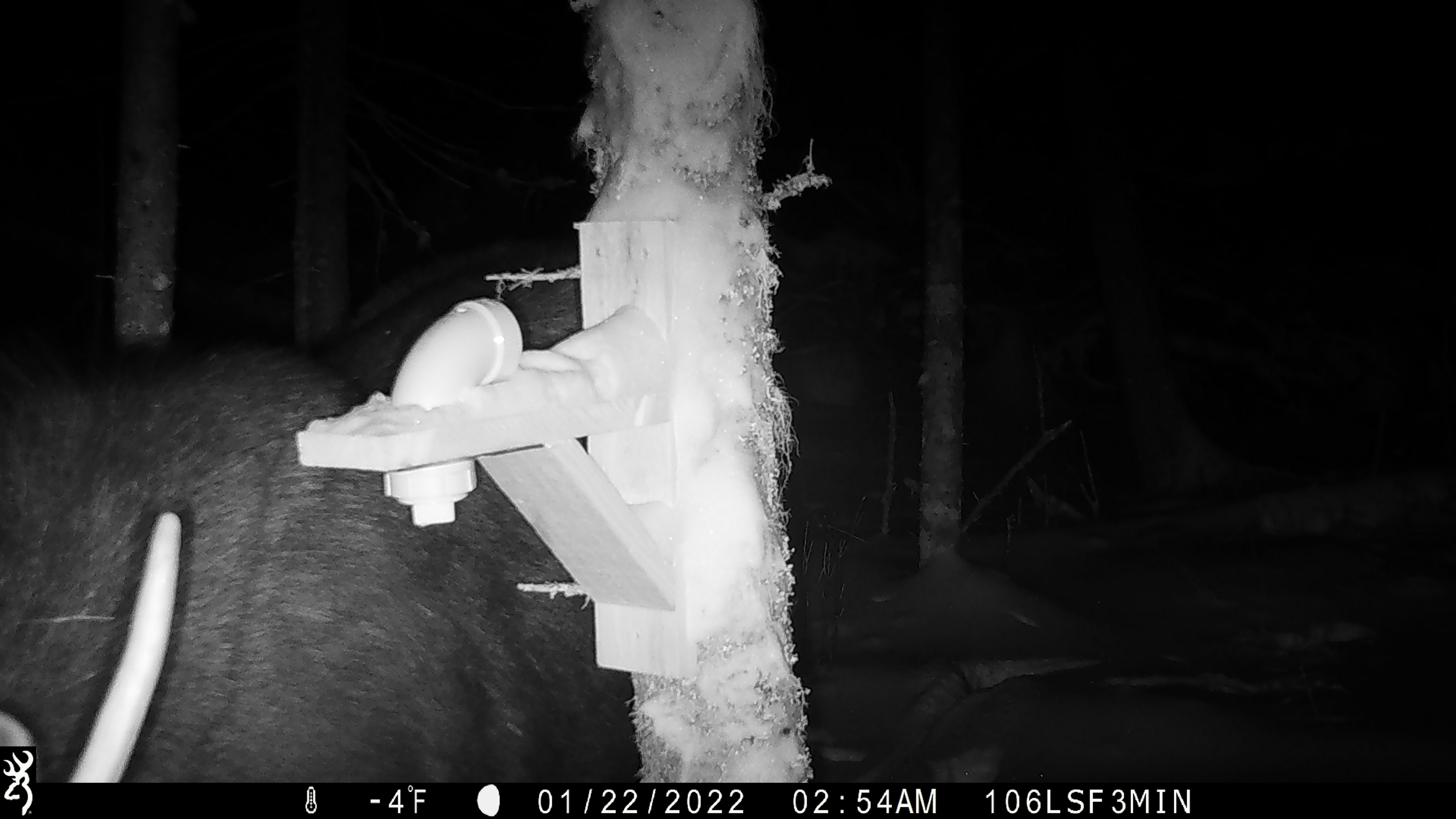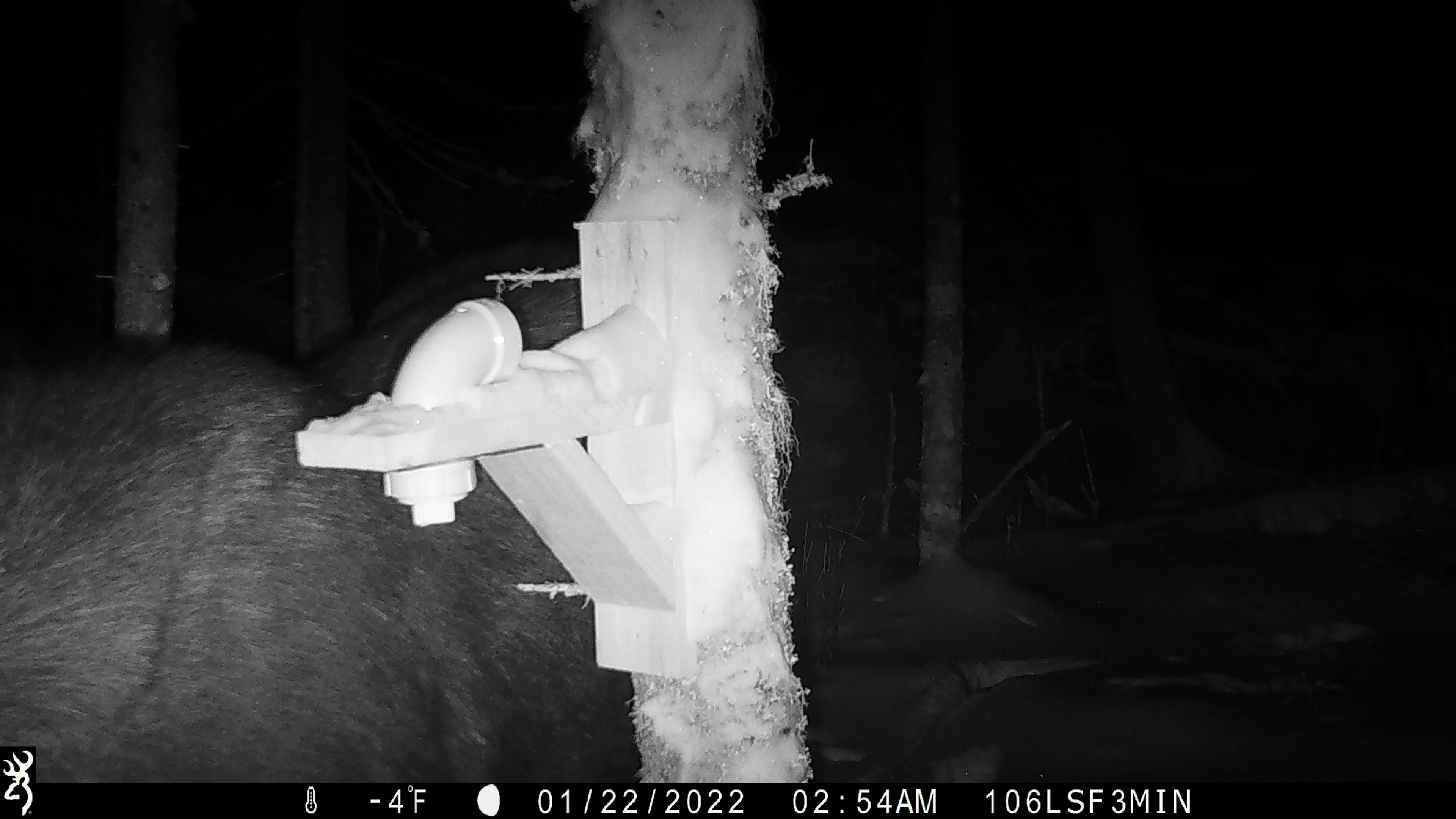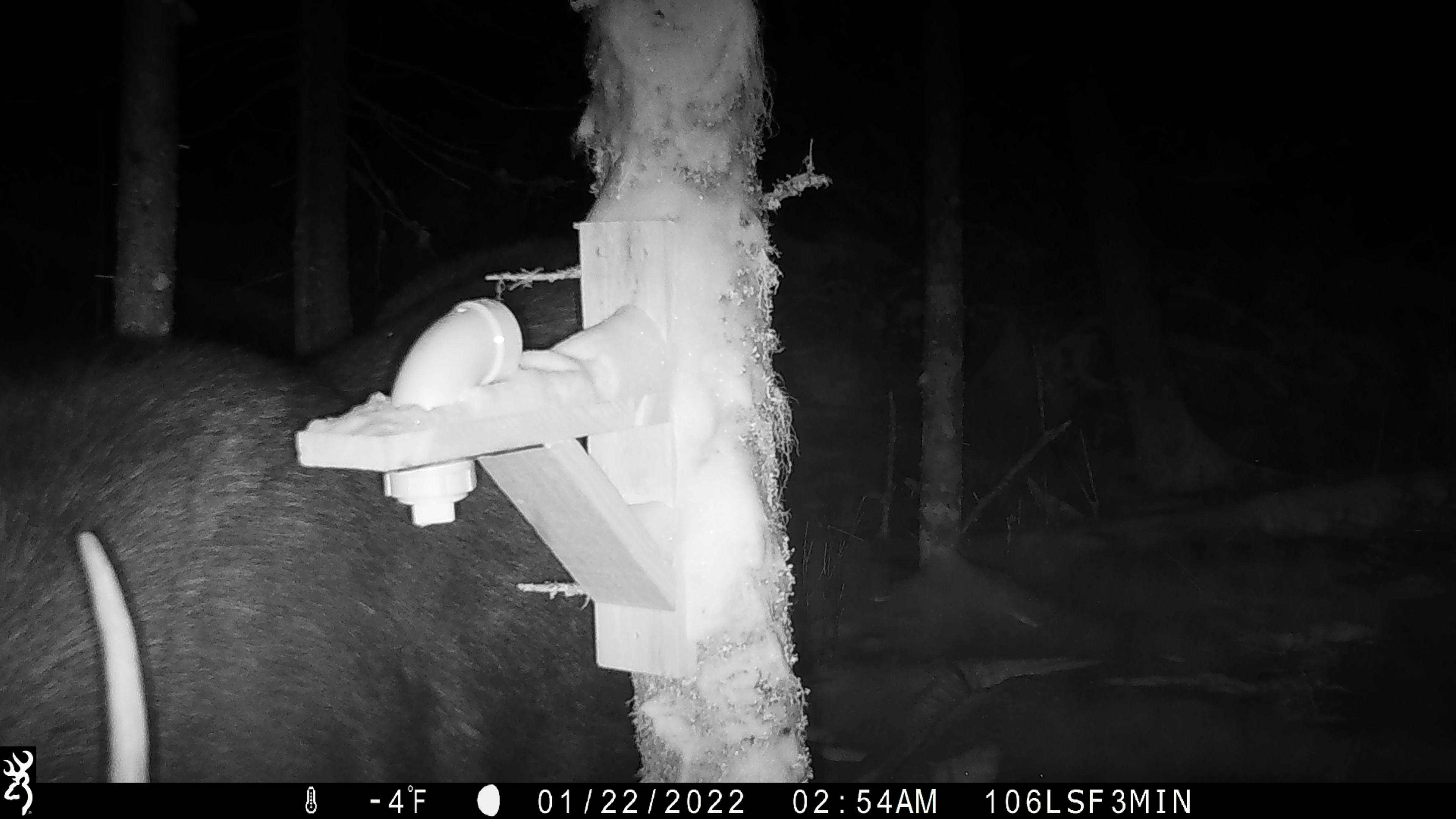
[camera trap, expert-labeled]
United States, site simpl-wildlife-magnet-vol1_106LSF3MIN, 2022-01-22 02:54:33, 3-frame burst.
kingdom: Animalia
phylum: Chordata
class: Mammalia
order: Artiodactyla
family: Cervidae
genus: Alces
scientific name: Alces alces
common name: moose